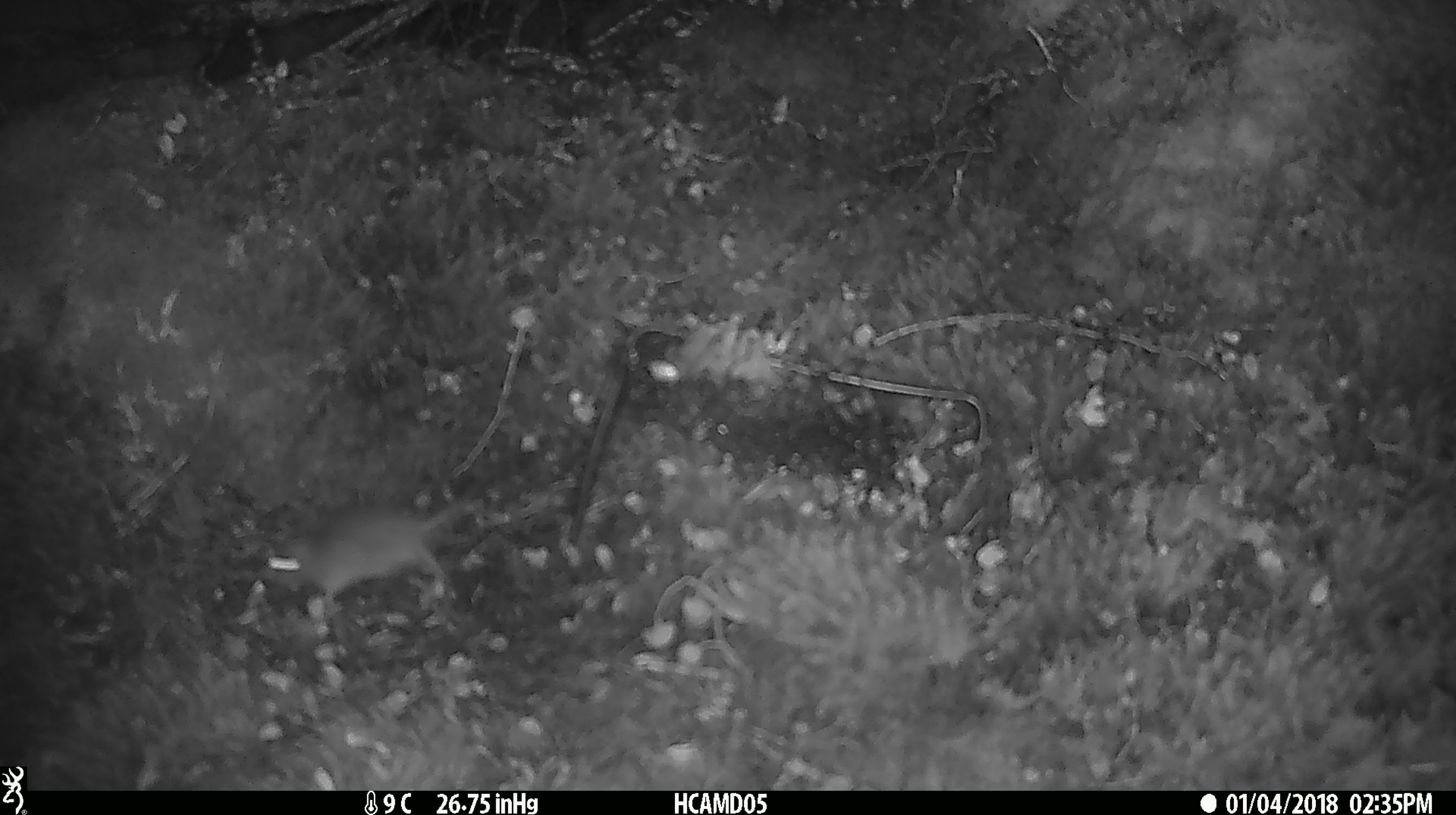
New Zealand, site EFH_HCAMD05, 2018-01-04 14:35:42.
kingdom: Animalia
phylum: Chordata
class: Mammalia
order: Rodentia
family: Muridae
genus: Mus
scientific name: Mus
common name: mouse